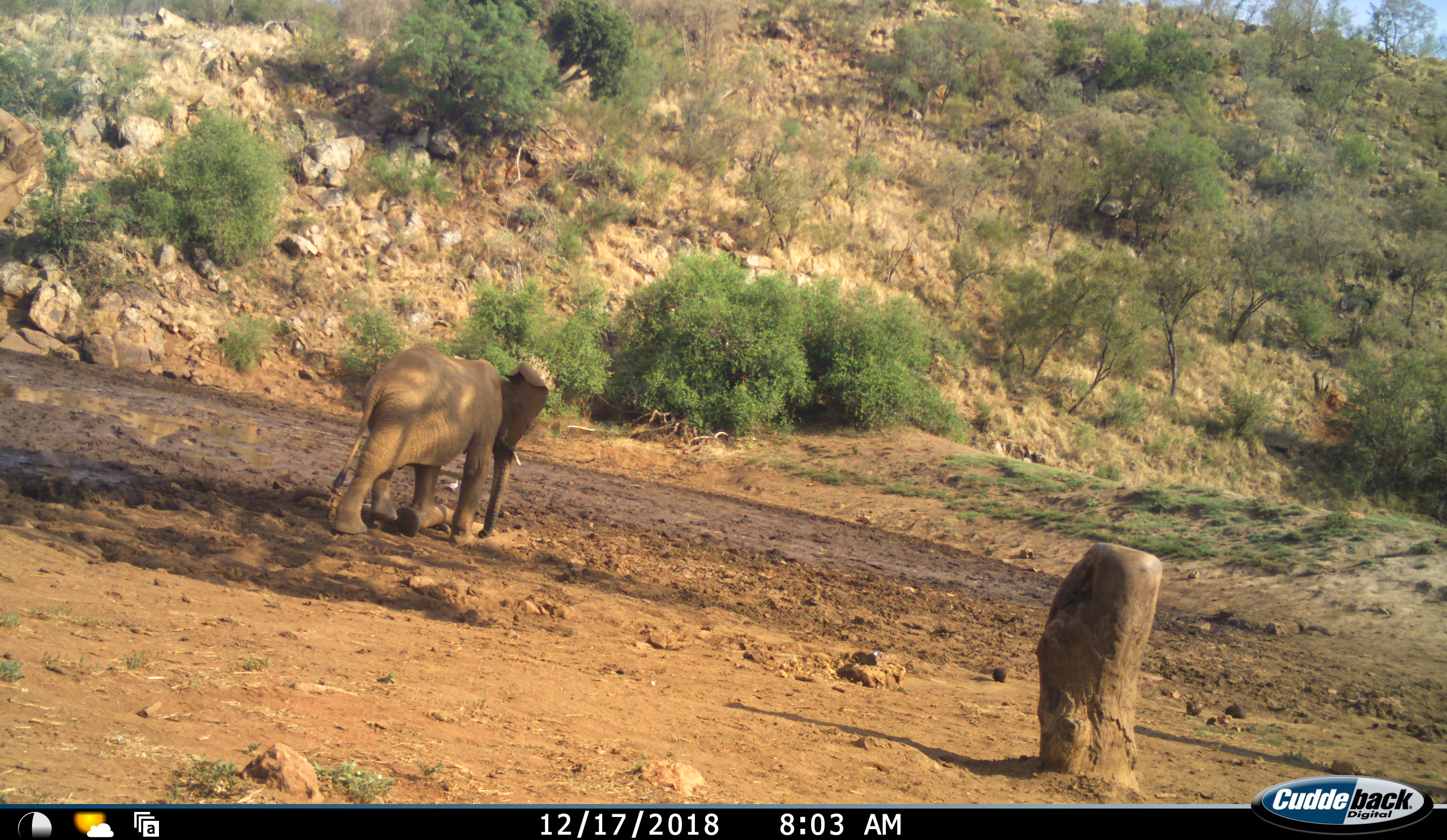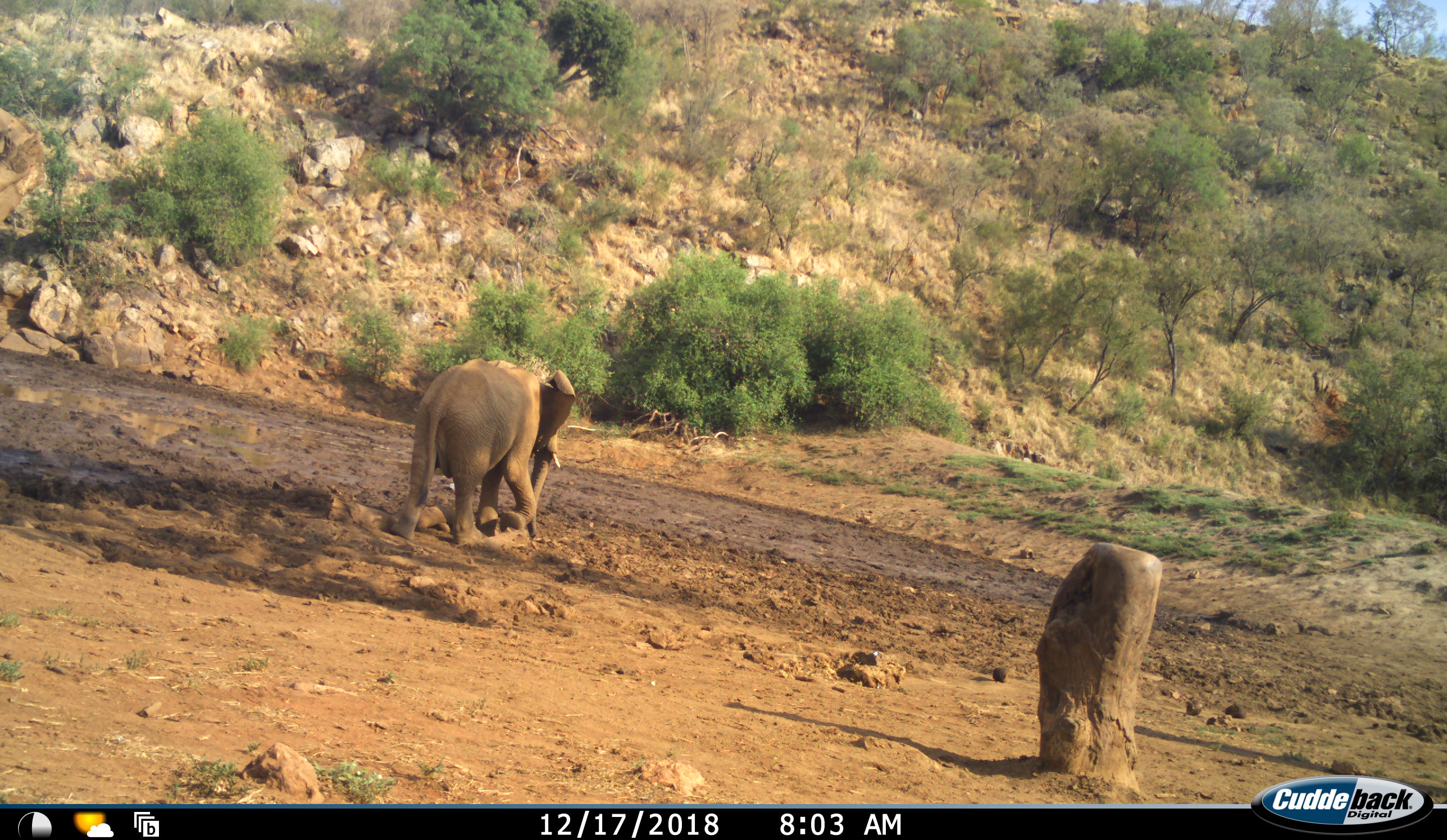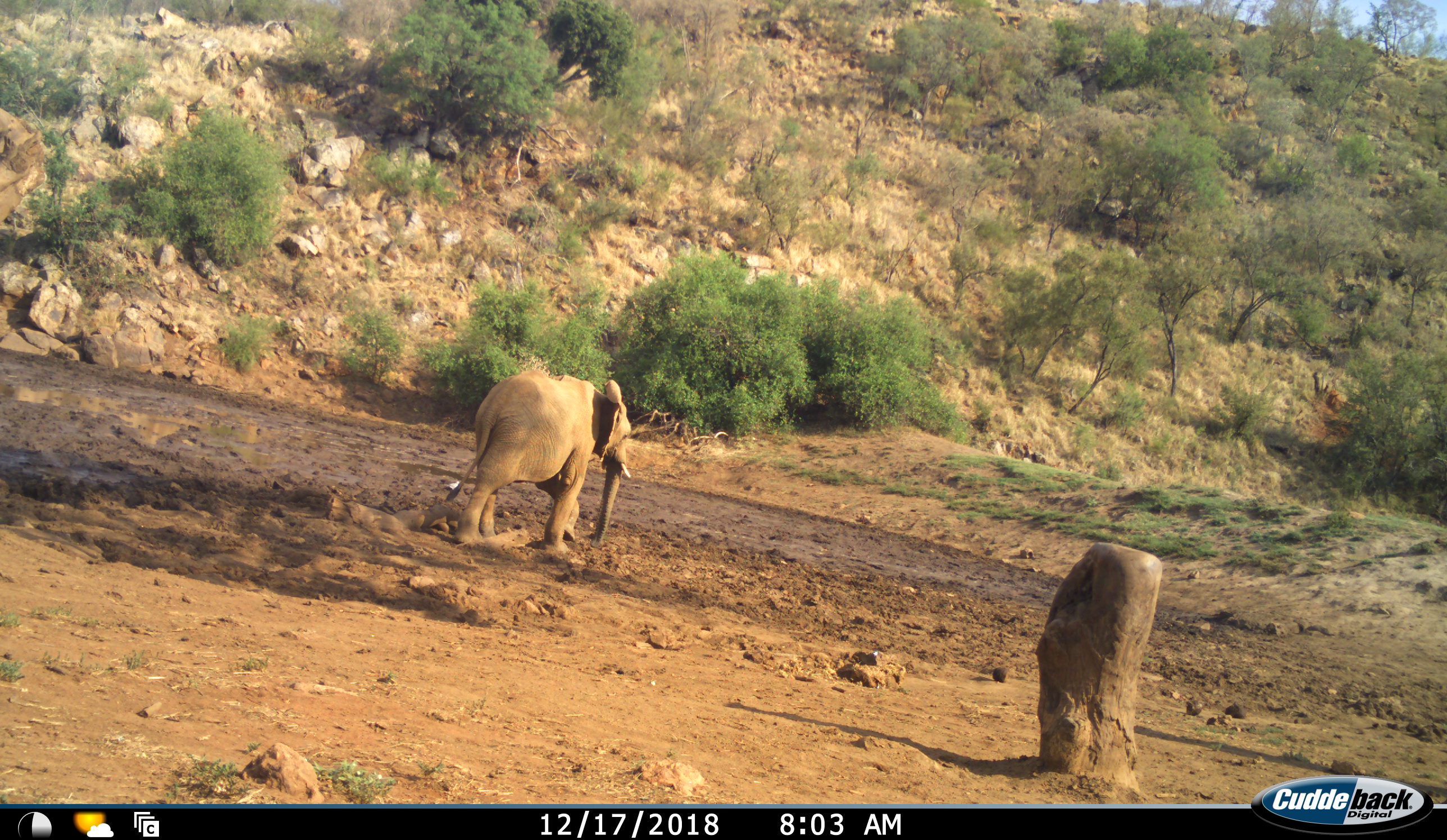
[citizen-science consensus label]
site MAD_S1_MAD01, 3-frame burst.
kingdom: Animalia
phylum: Chordata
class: Mammalia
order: Proboscidea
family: Elephantidae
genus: Loxodonta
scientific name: Loxodonta africana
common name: african bush elephant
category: elephant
Elephant (african bush elephant) (Loxodonta africana), count 1. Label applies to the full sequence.